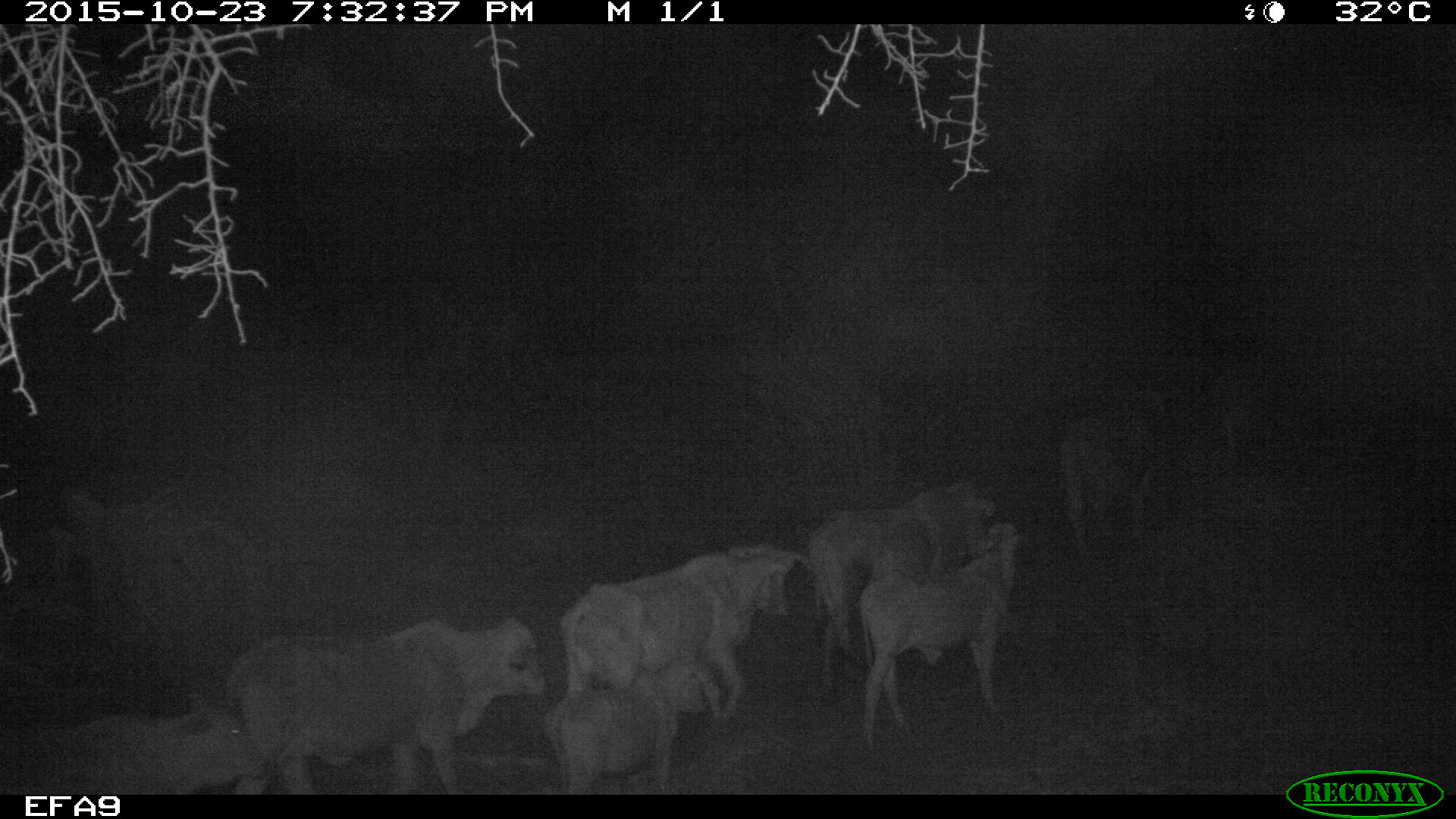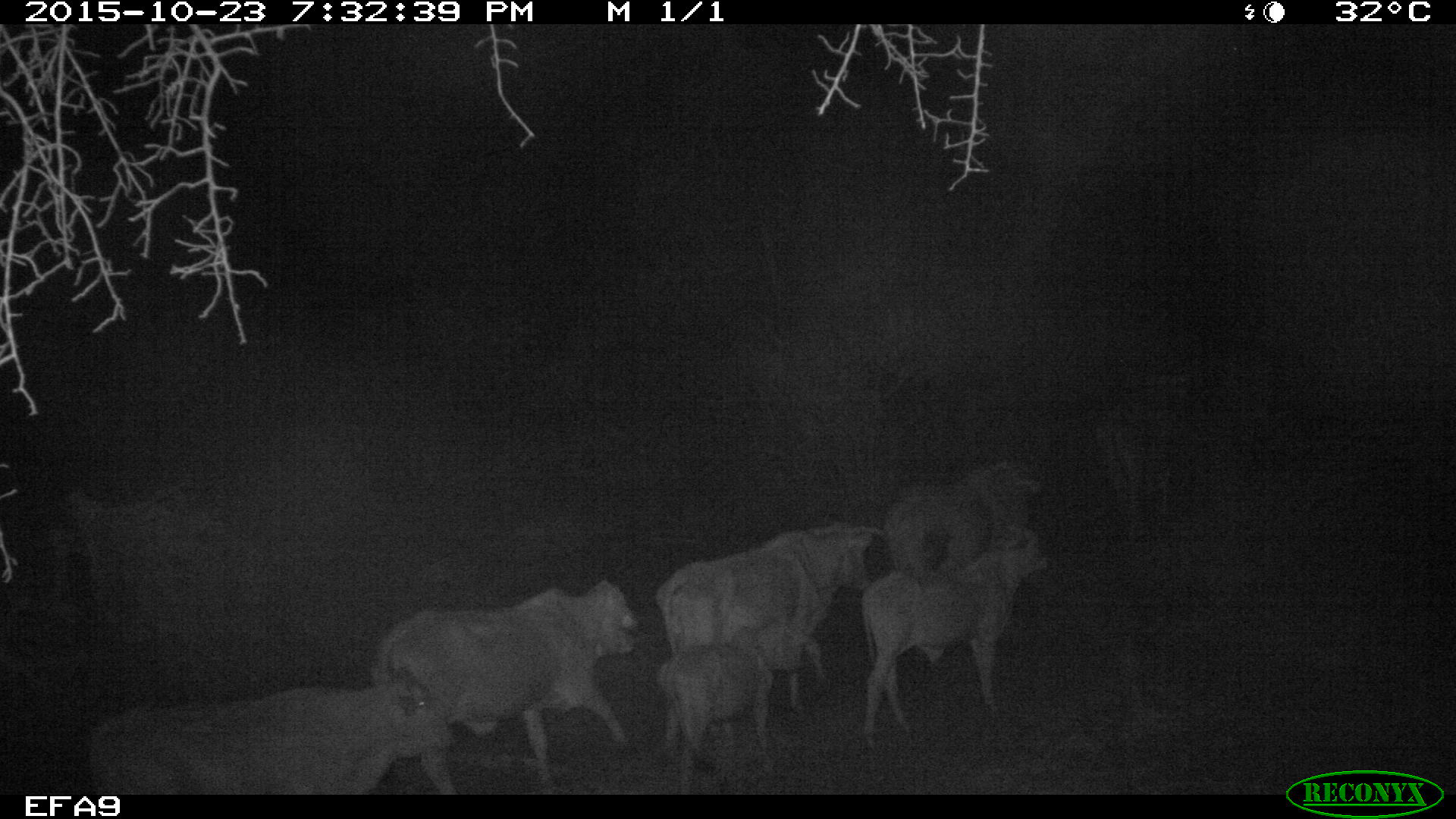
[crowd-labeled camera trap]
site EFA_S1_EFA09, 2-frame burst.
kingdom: Animalia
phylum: Chordata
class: Mammalia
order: Artiodactyla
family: Bovidae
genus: Bos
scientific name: Bos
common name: cattle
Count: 8.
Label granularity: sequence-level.